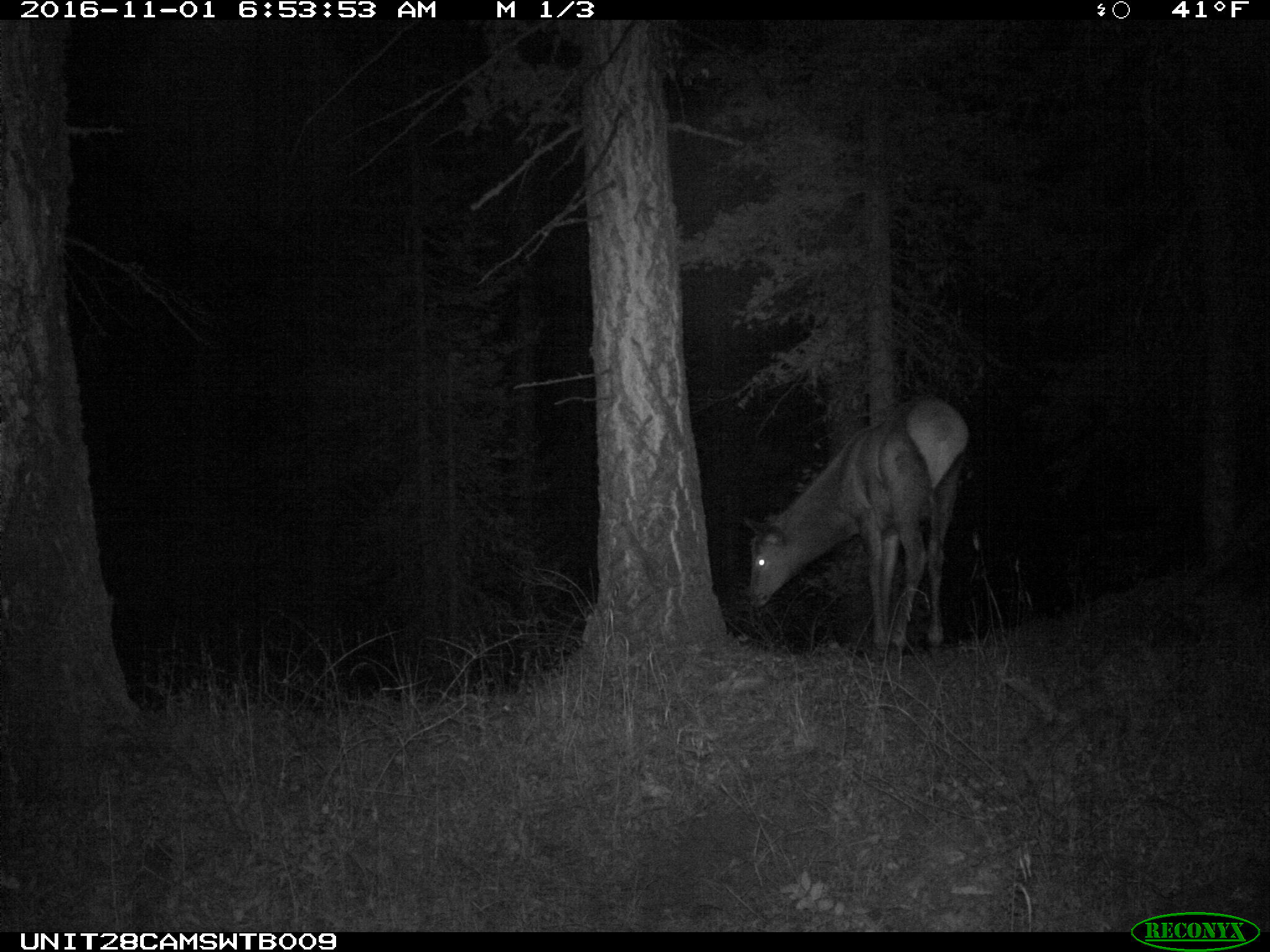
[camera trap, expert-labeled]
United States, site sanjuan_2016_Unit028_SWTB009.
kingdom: Animalia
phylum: Chordata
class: Mammalia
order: Artiodactyla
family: Cervidae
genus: Cervus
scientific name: Cervus elaphus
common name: red deer